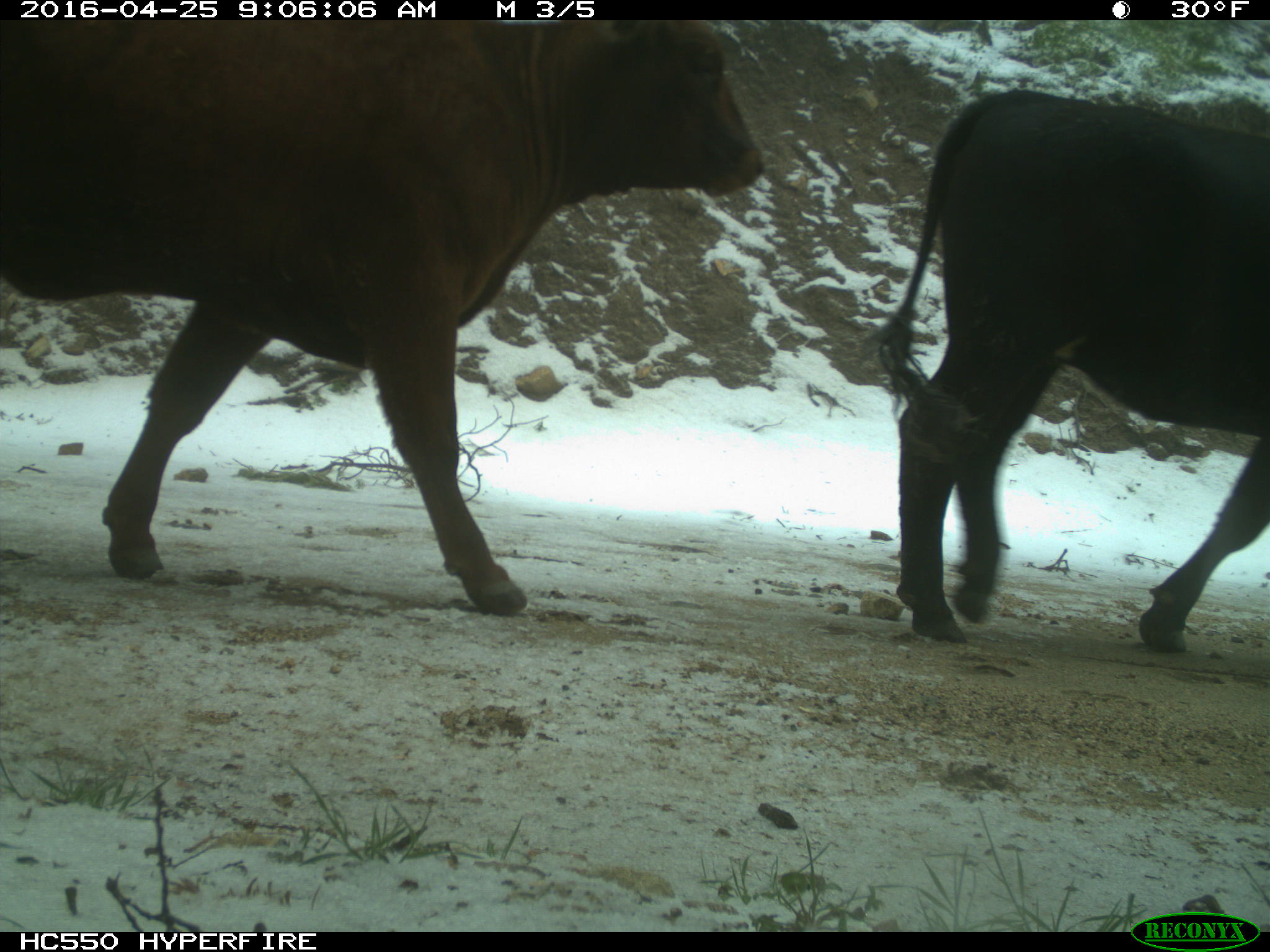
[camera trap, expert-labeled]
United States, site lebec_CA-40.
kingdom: Animalia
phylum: Chordata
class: Mammalia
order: Artiodactyla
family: Bovidae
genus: Bos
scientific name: Bos taurus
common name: domestic cow